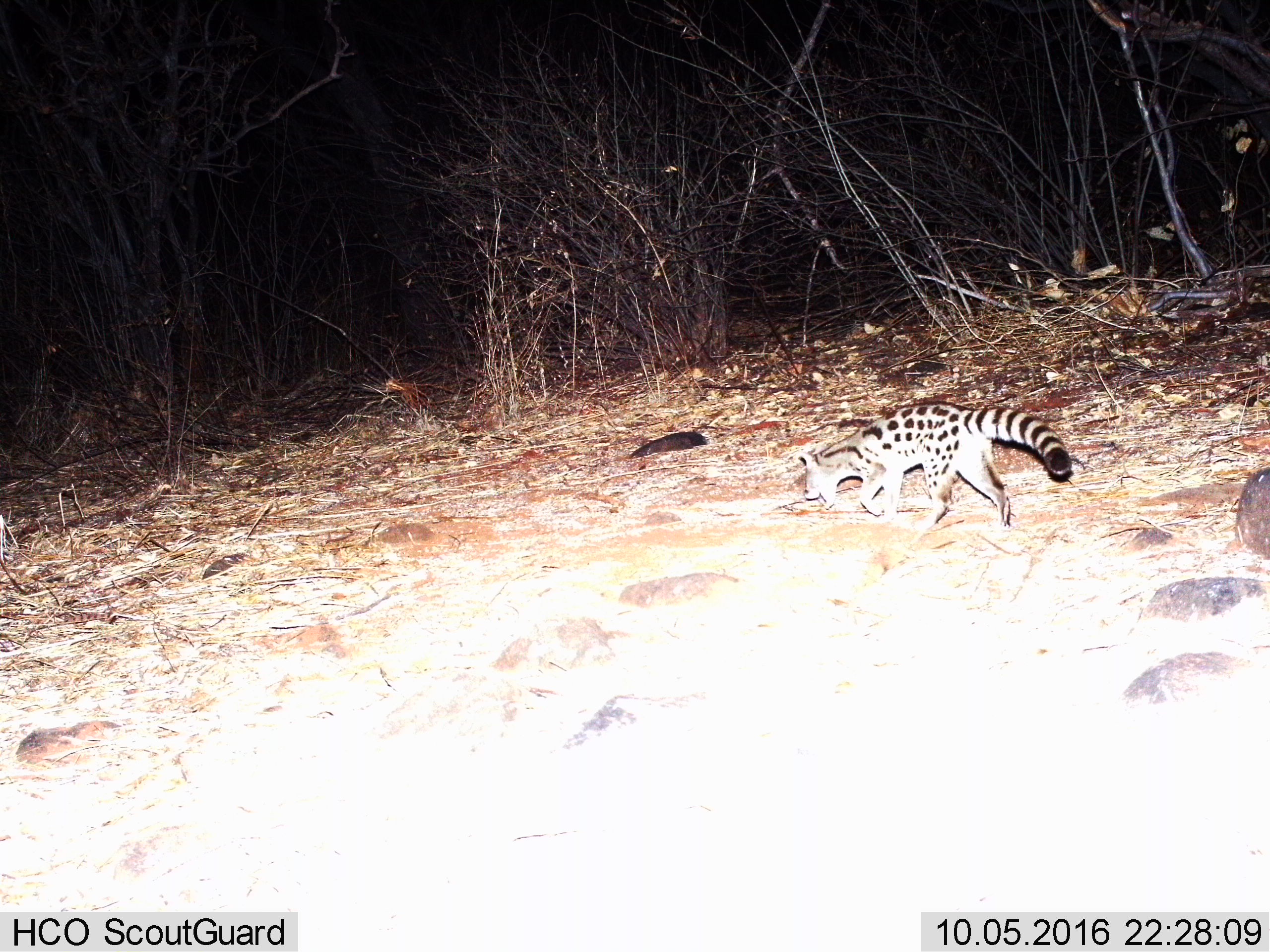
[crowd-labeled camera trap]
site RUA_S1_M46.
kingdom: Animalia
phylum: Chordata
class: Mammalia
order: Carnivora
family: Viverridae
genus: Genetta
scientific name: Genetta genetta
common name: small-spotted genet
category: genetcommonsmallspotted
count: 1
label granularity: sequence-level